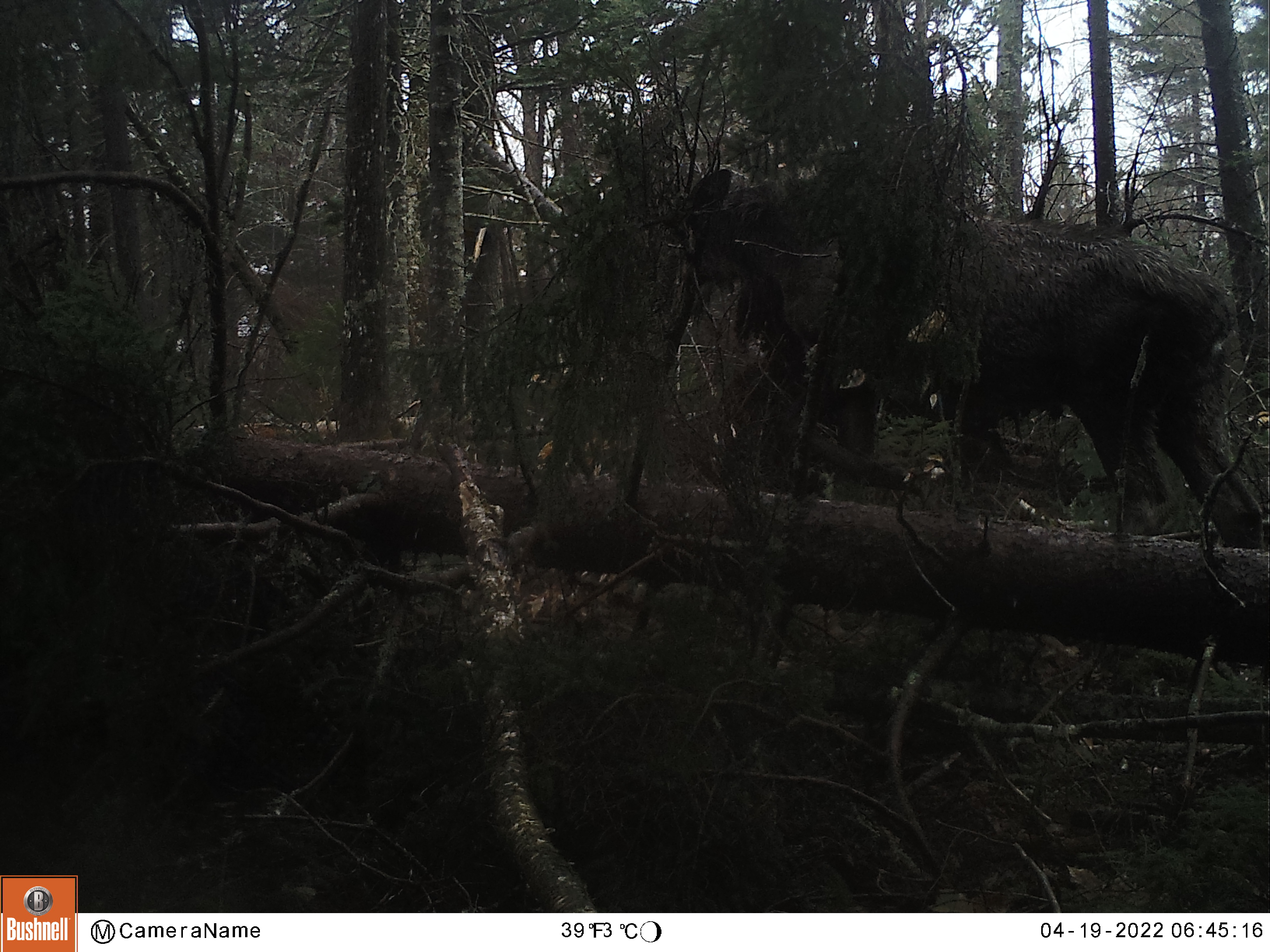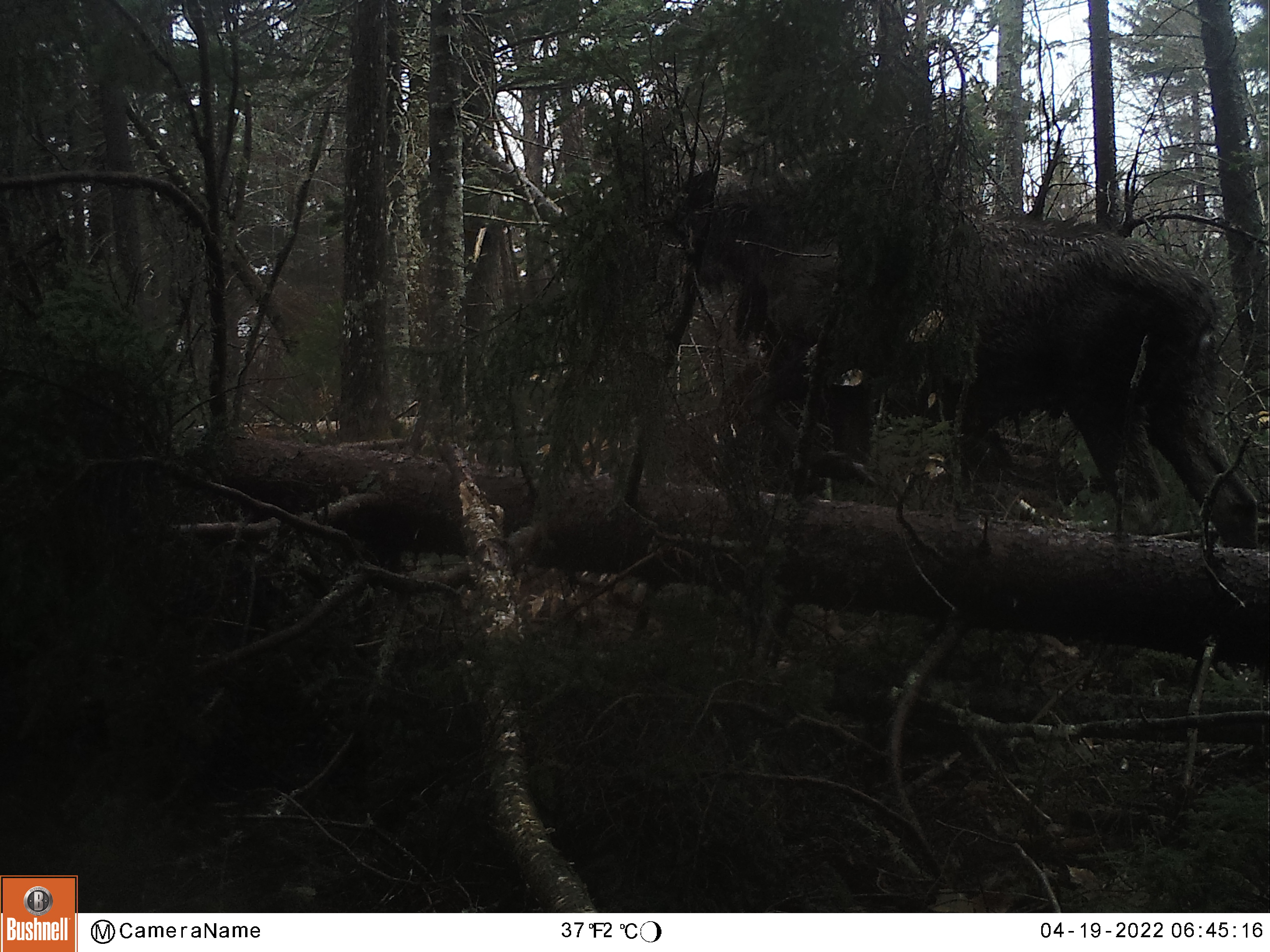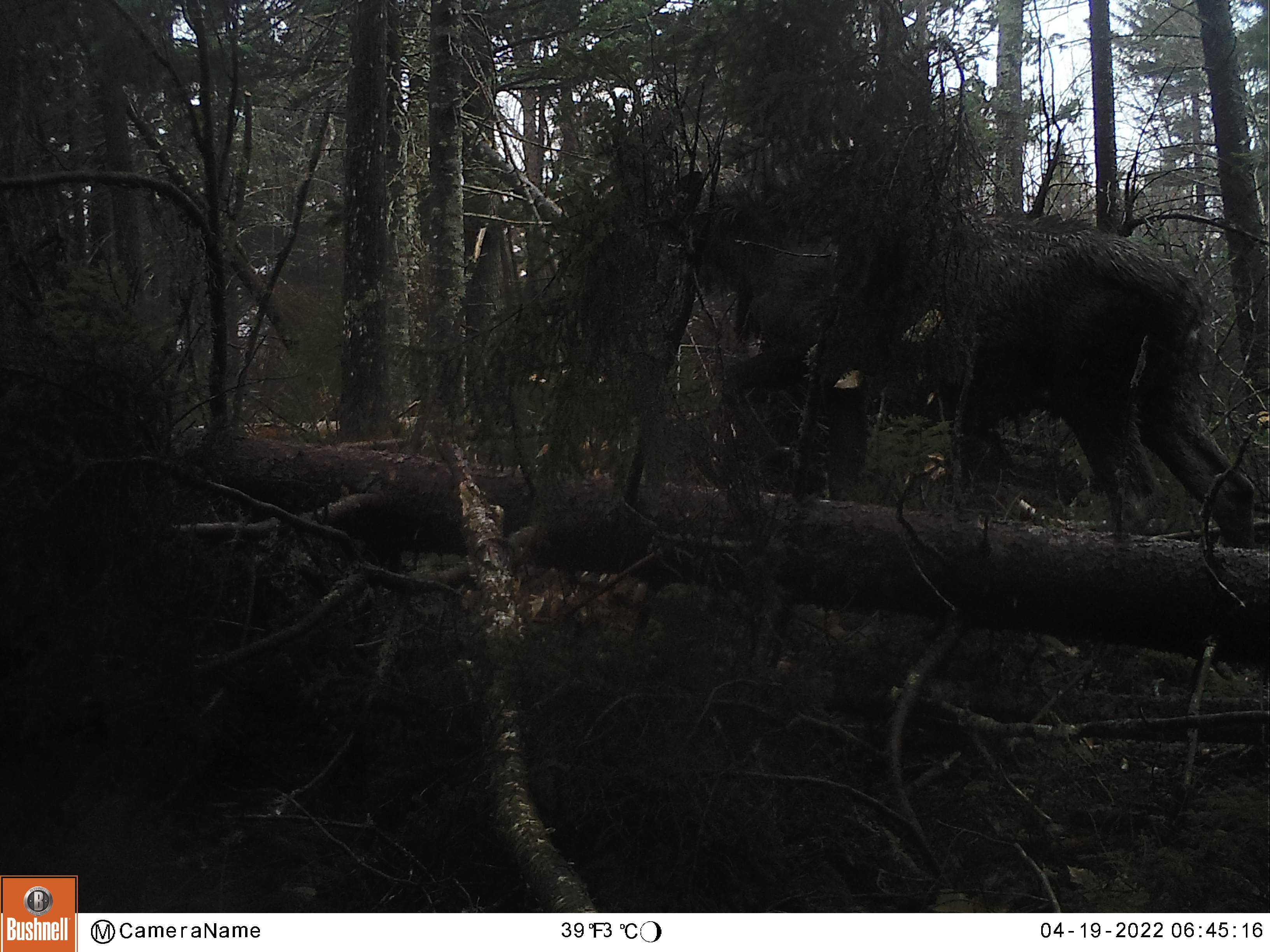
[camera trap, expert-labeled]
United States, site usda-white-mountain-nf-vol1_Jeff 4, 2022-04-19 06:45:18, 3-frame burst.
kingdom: Animalia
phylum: Chordata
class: Mammalia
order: Artiodactyla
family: Cervidae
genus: Alces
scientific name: Alces alces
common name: moose